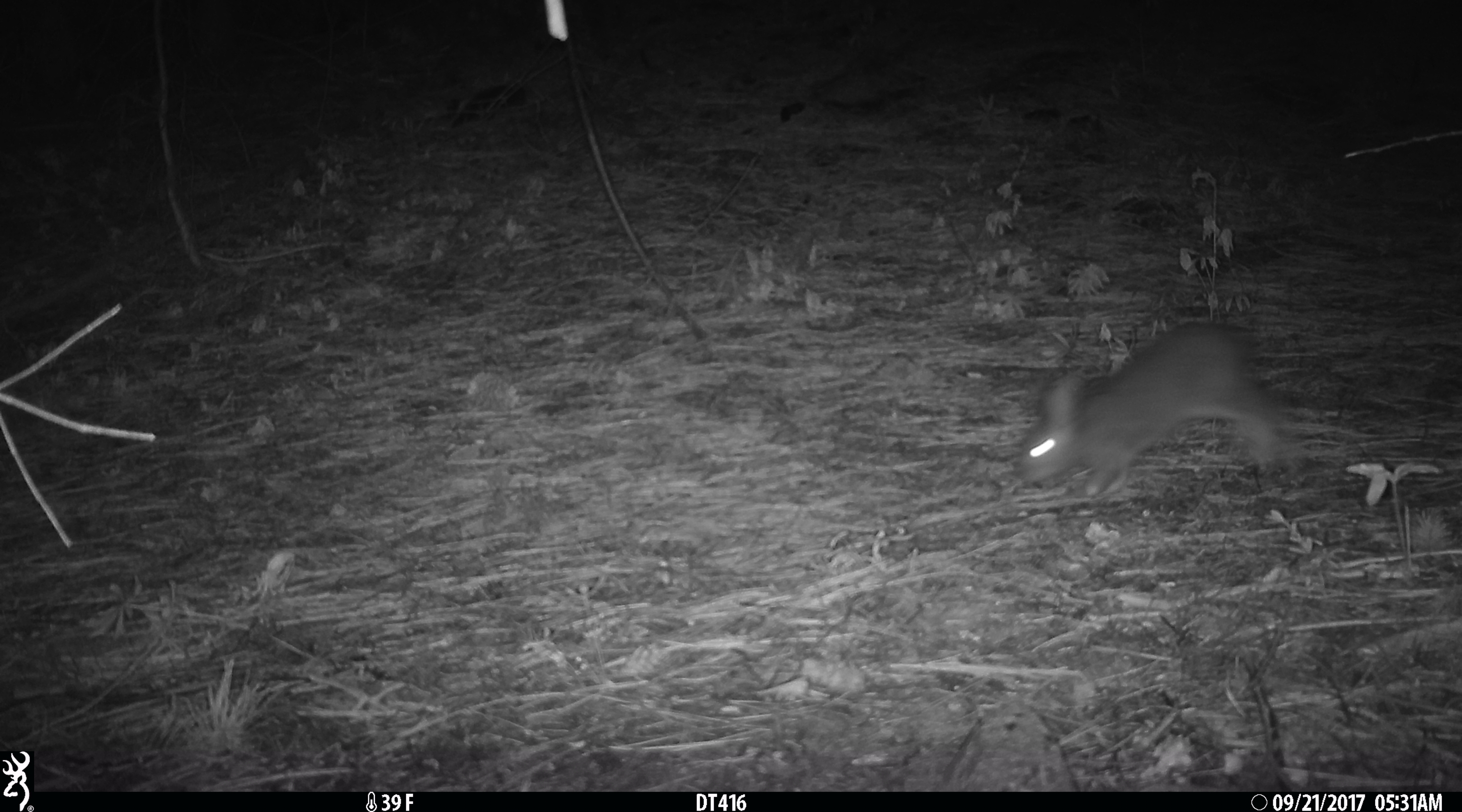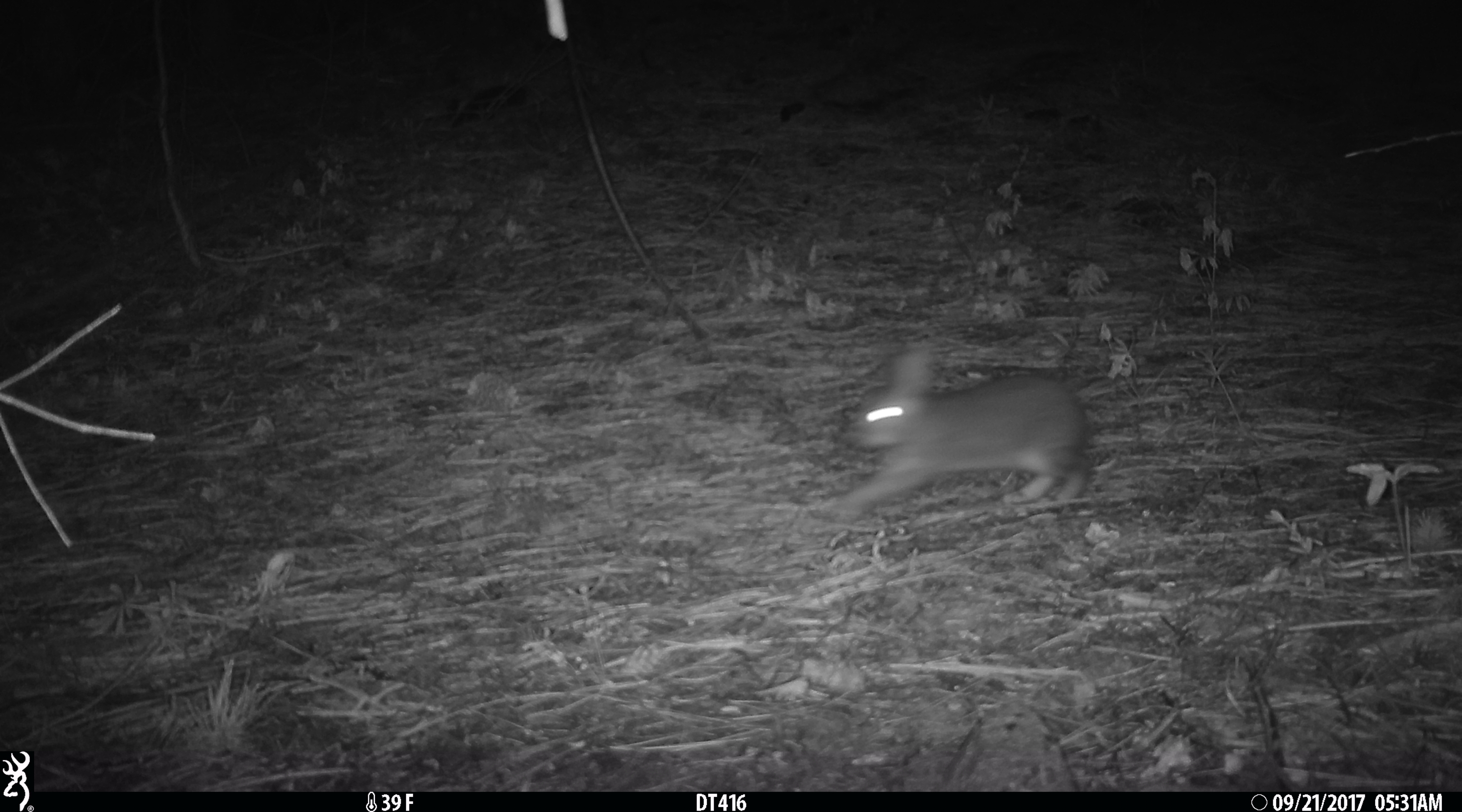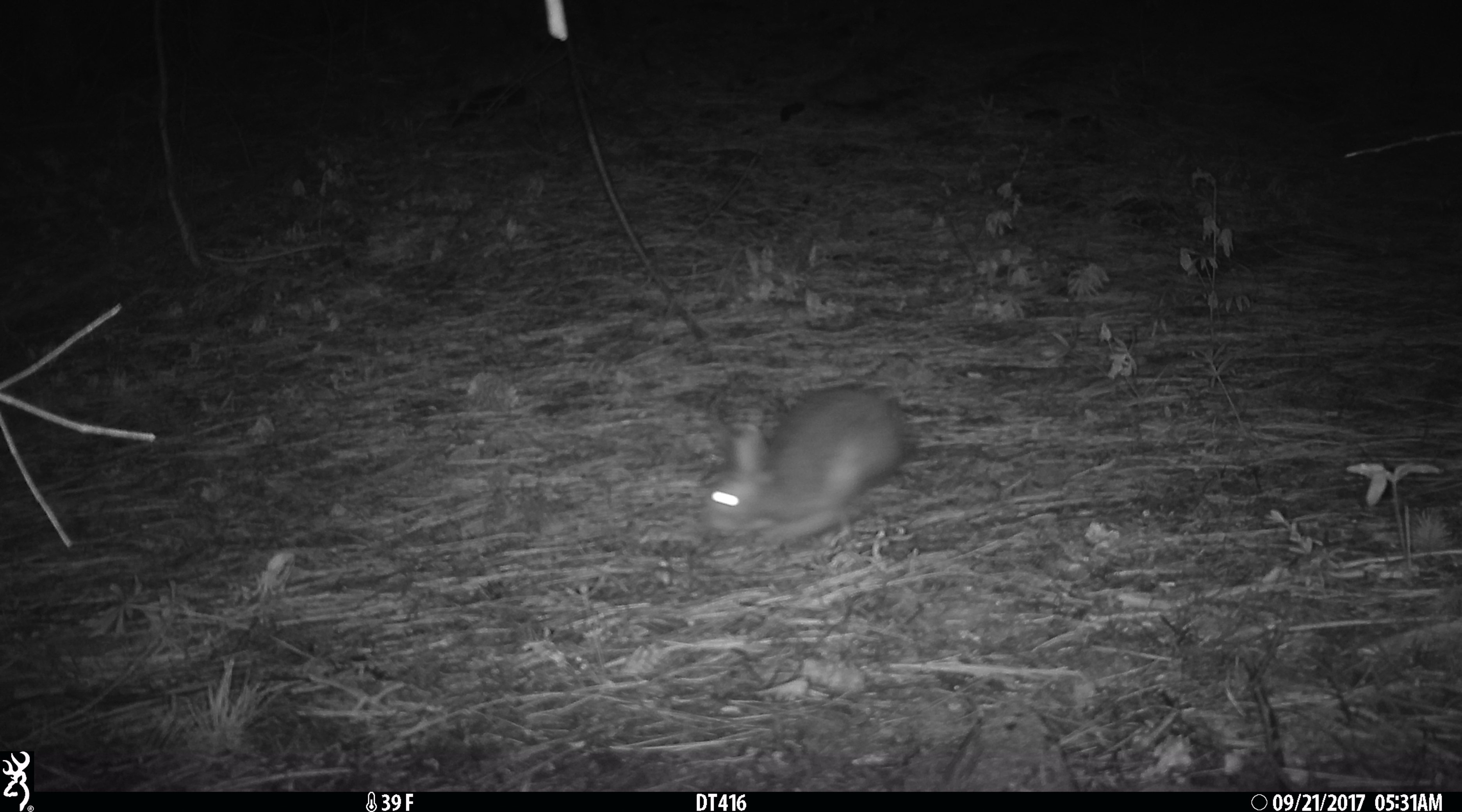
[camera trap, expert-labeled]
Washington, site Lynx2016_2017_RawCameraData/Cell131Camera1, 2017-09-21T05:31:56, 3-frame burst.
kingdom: Animalia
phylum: Chordata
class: Mammalia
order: Lagomorpha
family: Leporidae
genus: Lepus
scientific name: Lepus americanus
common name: snowshoe hare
Lepus americanus (snowshoe hare). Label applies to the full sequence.